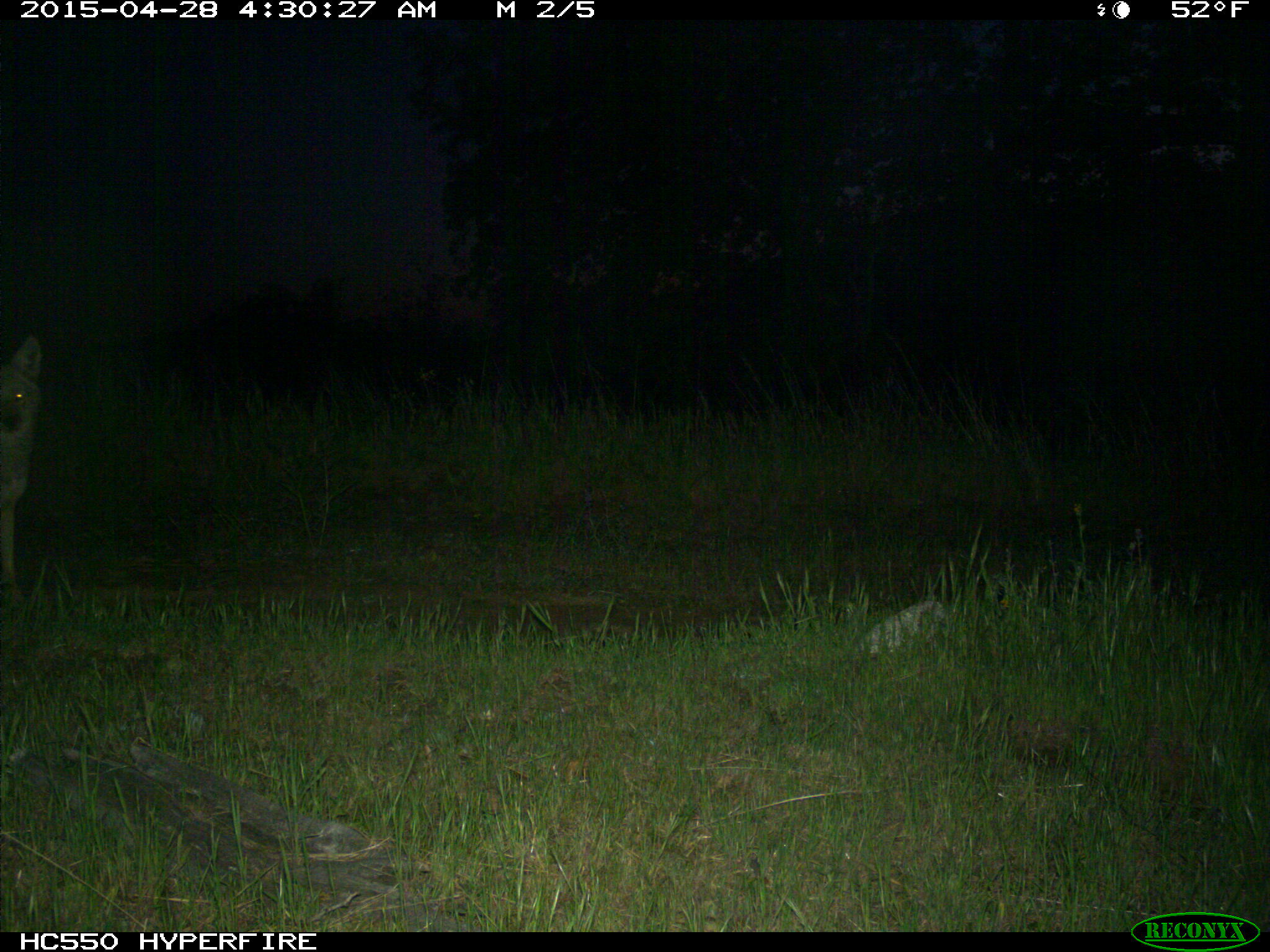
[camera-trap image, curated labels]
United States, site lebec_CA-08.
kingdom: Animalia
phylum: Chordata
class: Mammalia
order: Carnivora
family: Canidae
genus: Canis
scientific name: Canis latrans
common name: coyote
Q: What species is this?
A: Canis latrans (coyote).